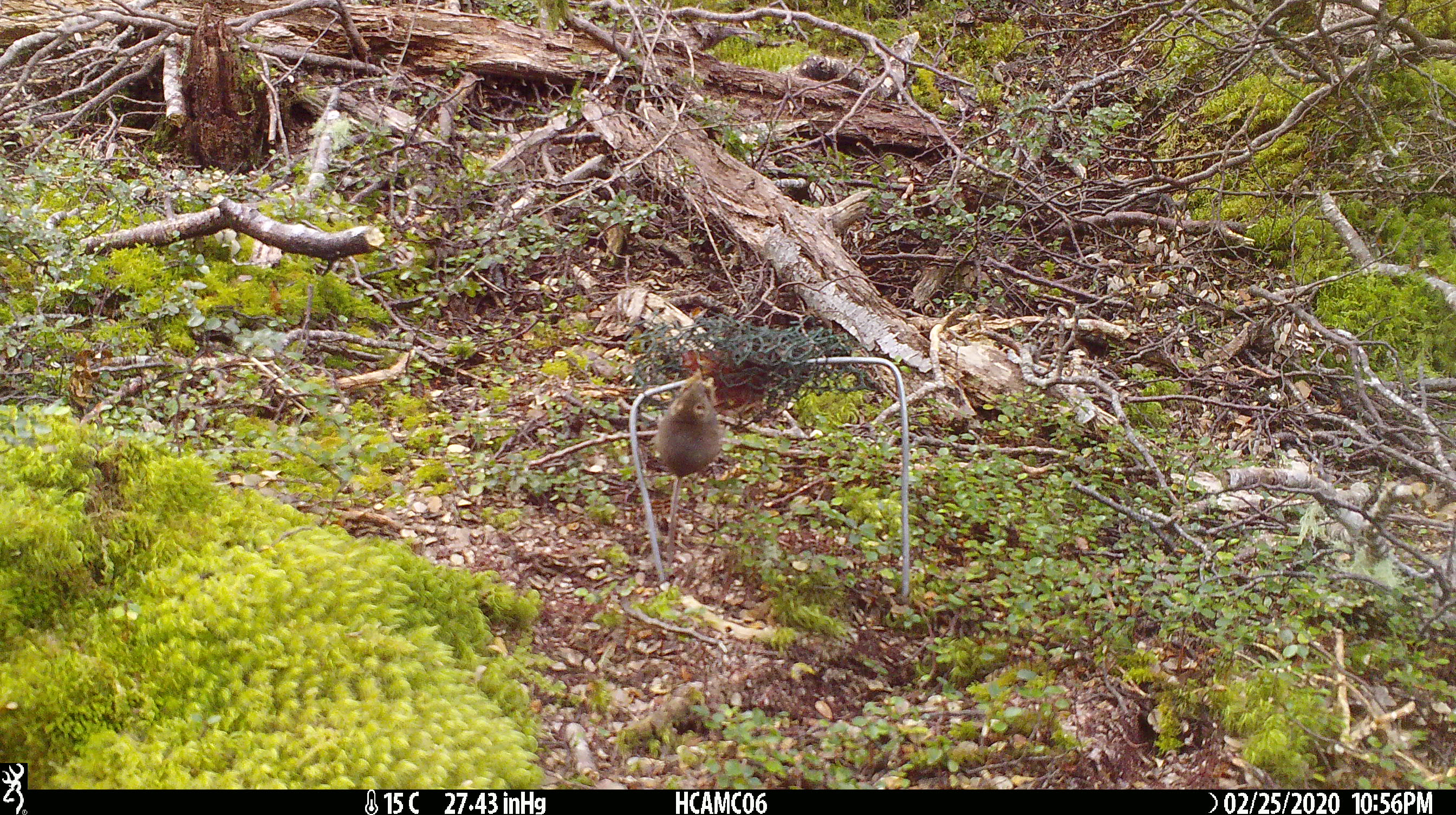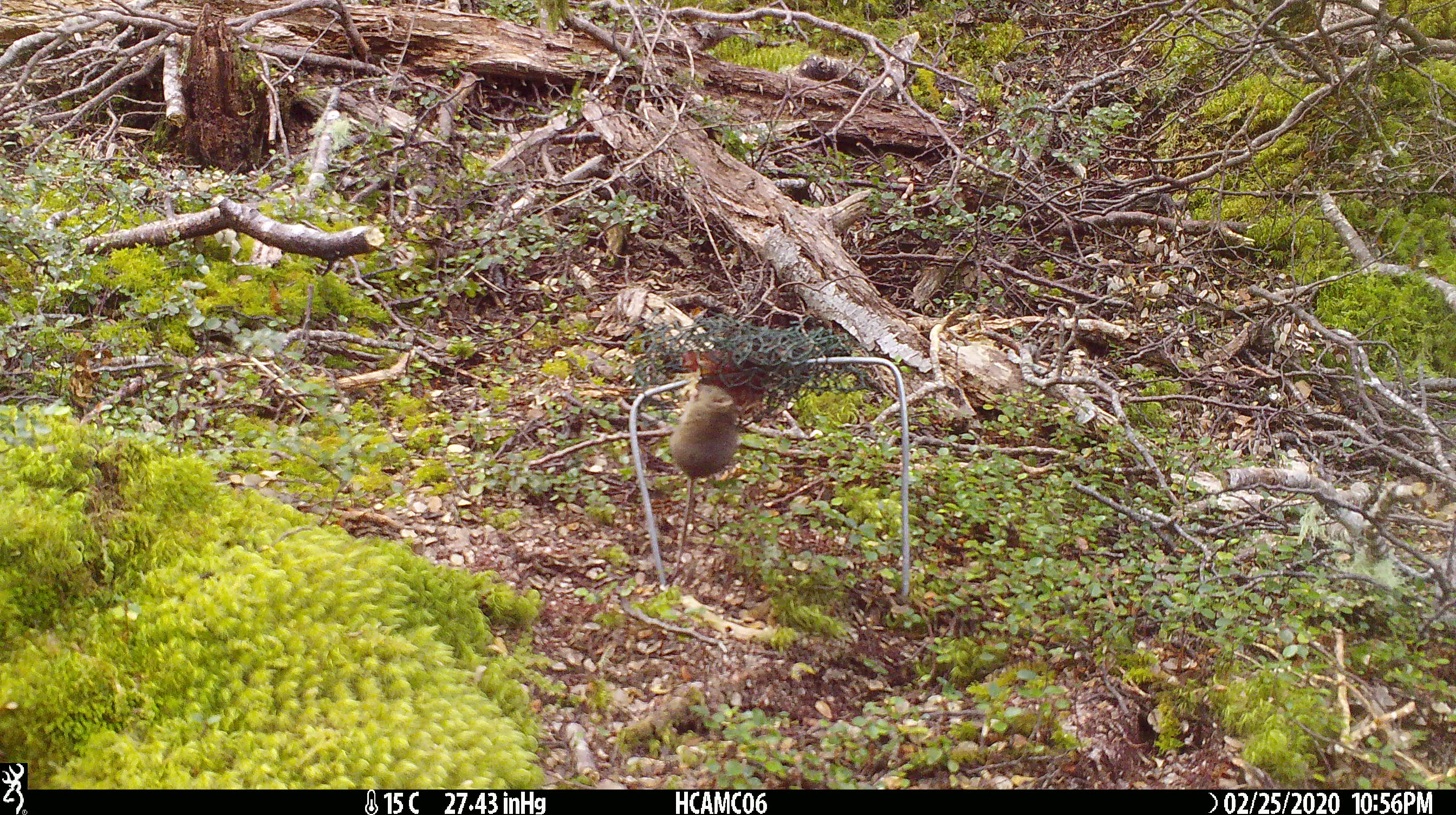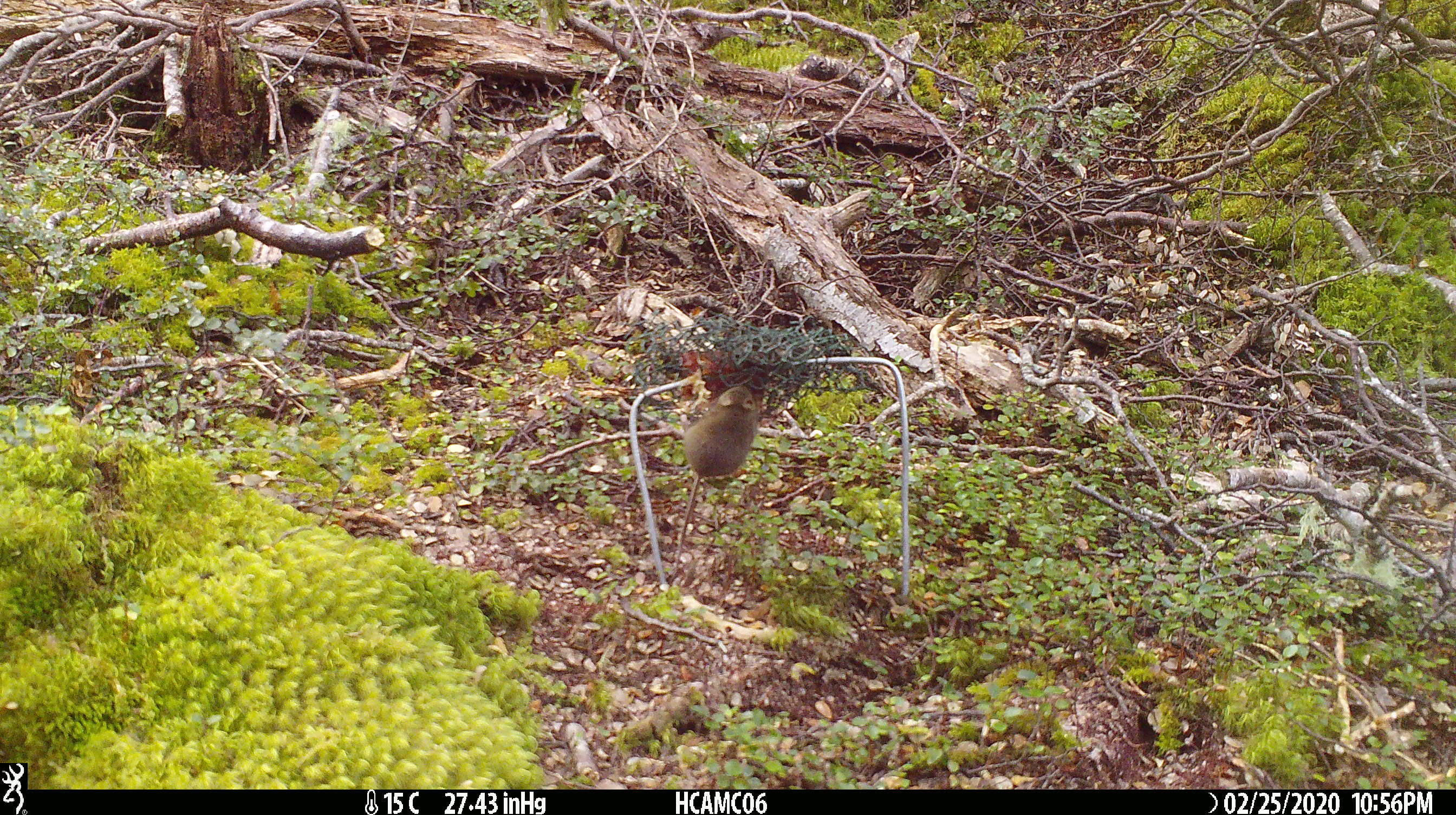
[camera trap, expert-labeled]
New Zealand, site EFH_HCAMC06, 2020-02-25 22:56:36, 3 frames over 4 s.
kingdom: Animalia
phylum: Chordata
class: Mammalia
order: Rodentia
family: Muridae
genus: Mus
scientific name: Mus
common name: mouse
Mouse (Mus).